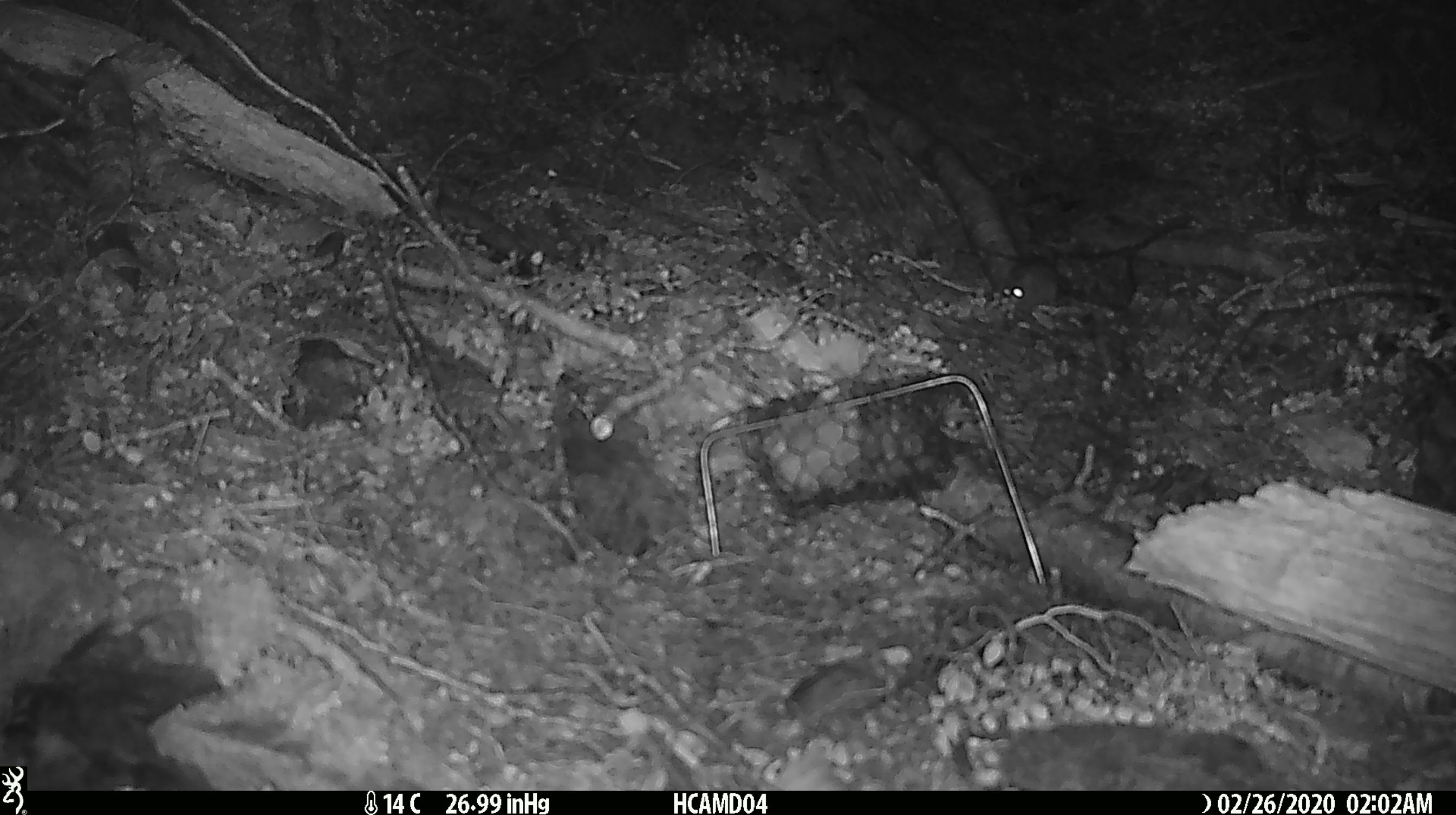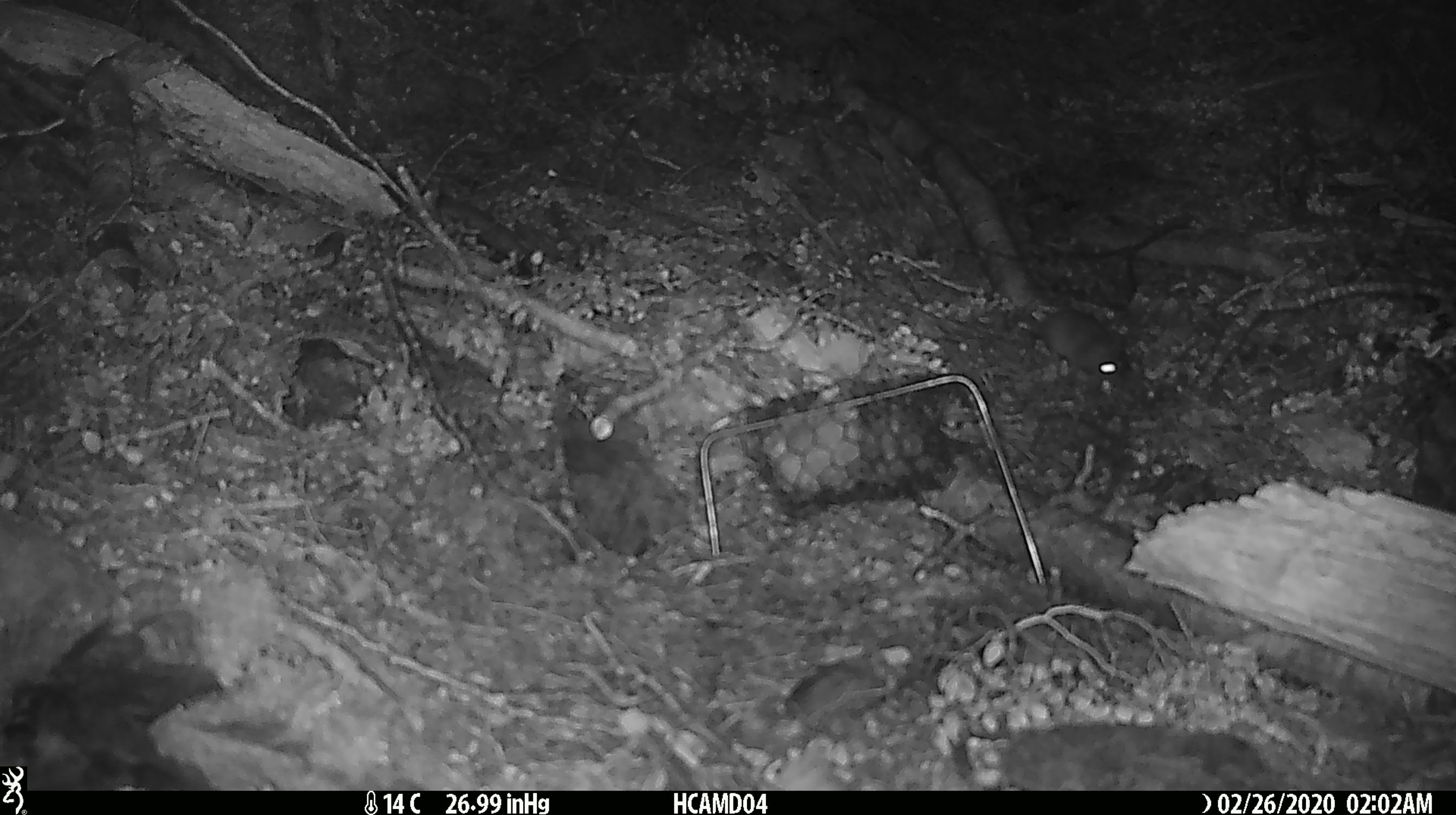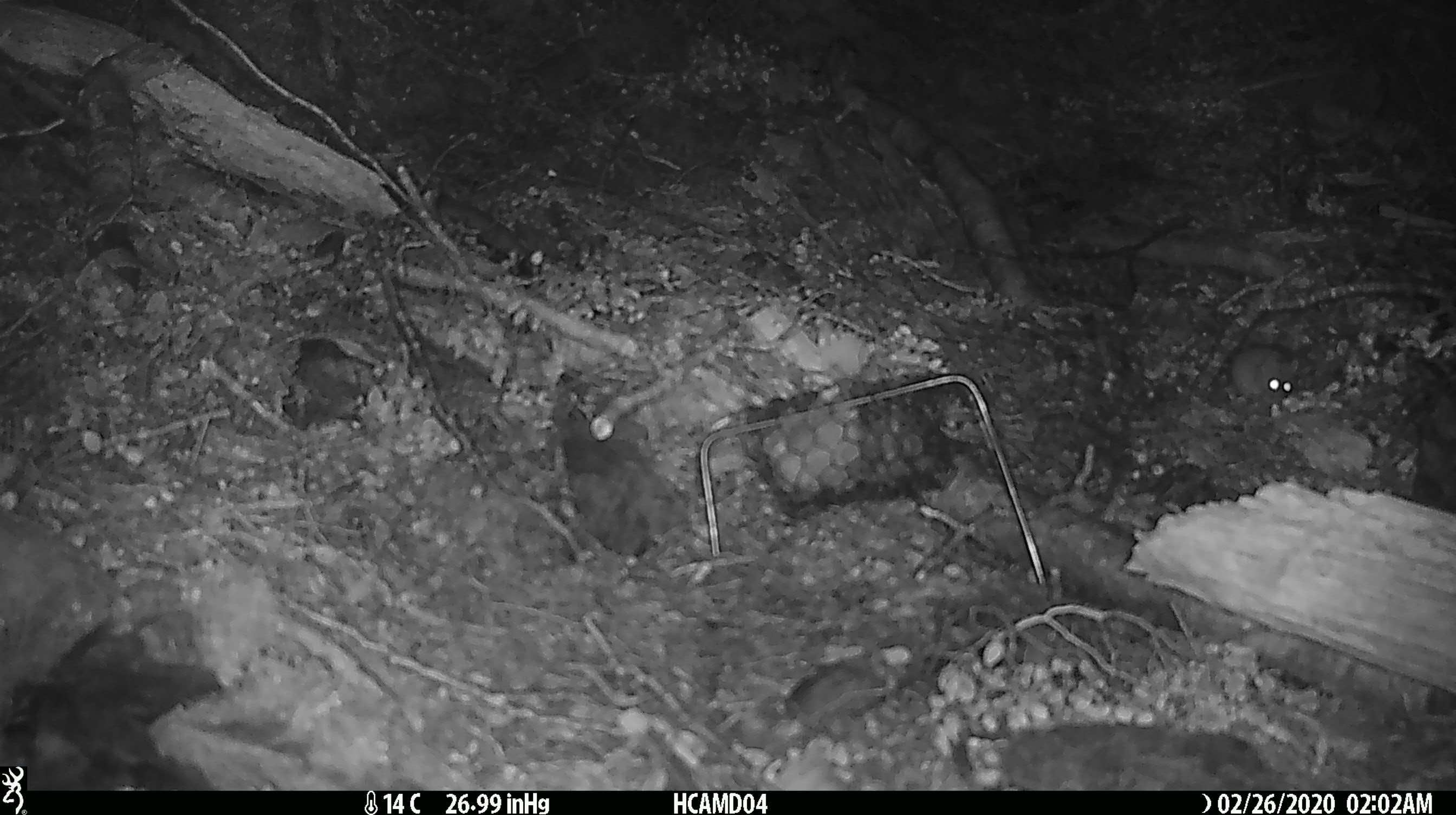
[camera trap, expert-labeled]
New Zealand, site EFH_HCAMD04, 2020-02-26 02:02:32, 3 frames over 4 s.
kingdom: Animalia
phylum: Chordata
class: Mammalia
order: Rodentia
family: Muridae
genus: Mus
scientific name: Mus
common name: mouse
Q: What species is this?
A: Mouse (Mus).